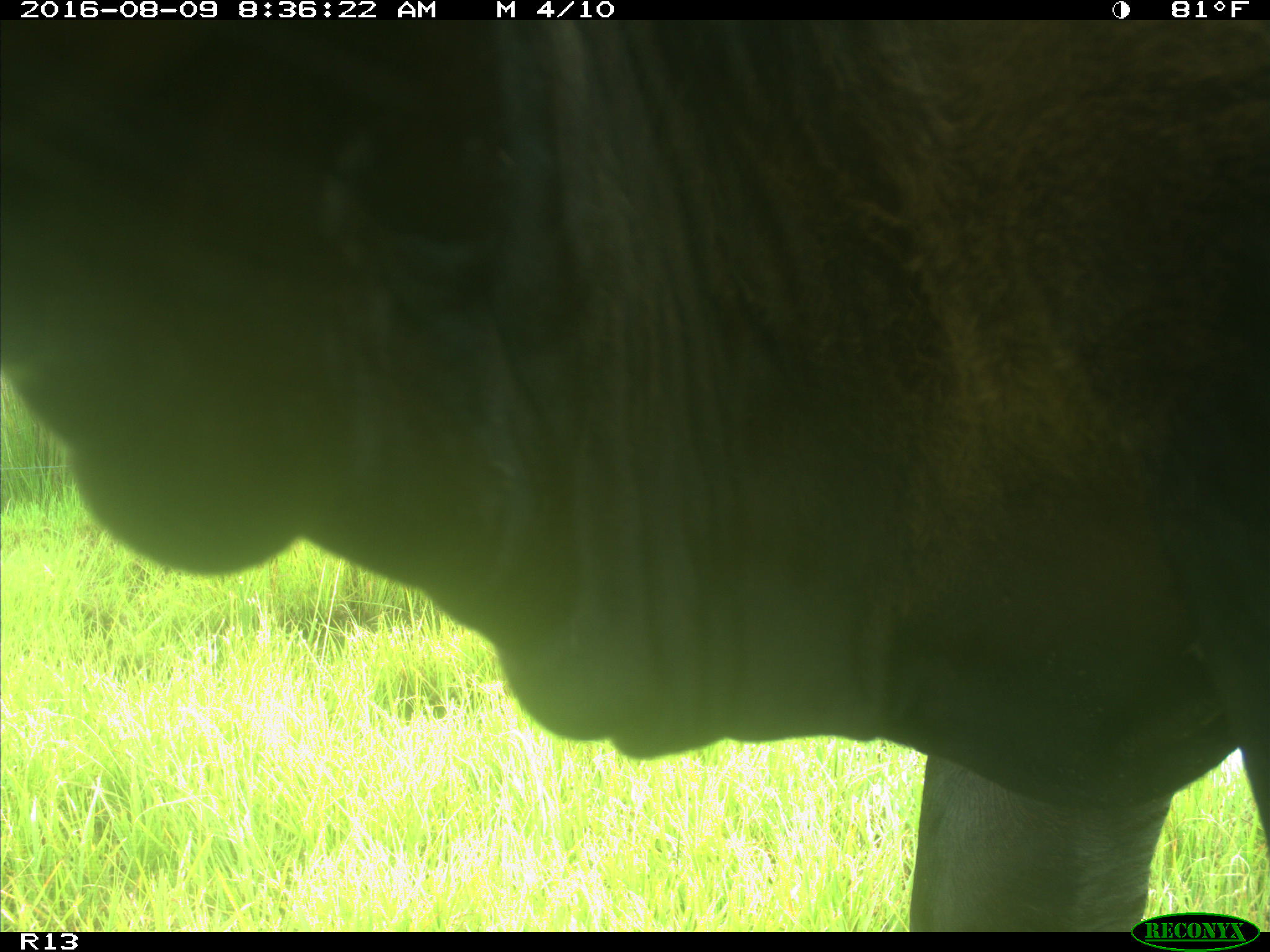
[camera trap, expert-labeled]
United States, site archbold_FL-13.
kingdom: Animalia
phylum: Chordata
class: Mammalia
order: Artiodactyla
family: Bovidae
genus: Bos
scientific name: Bos taurus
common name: domestic cow